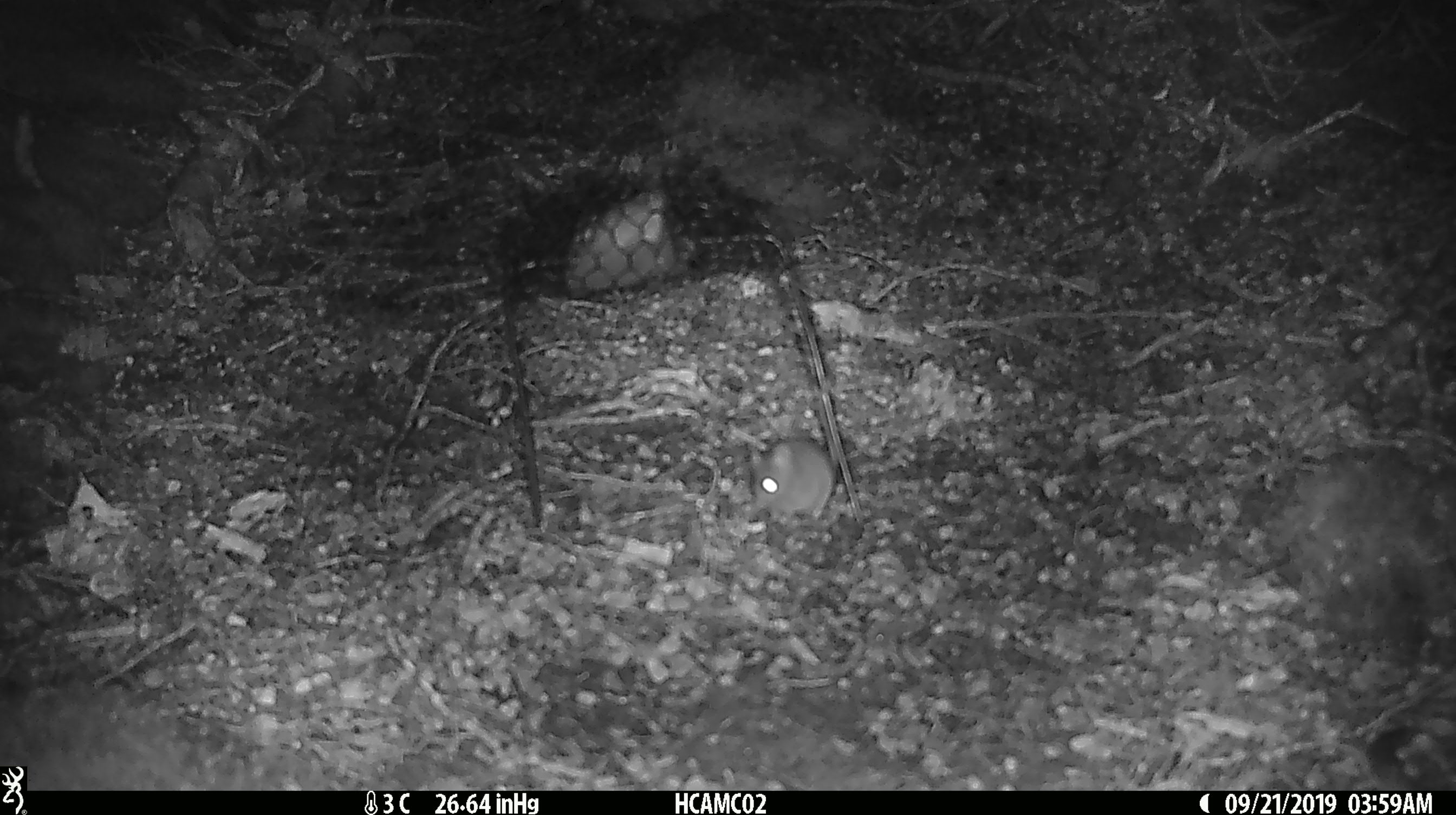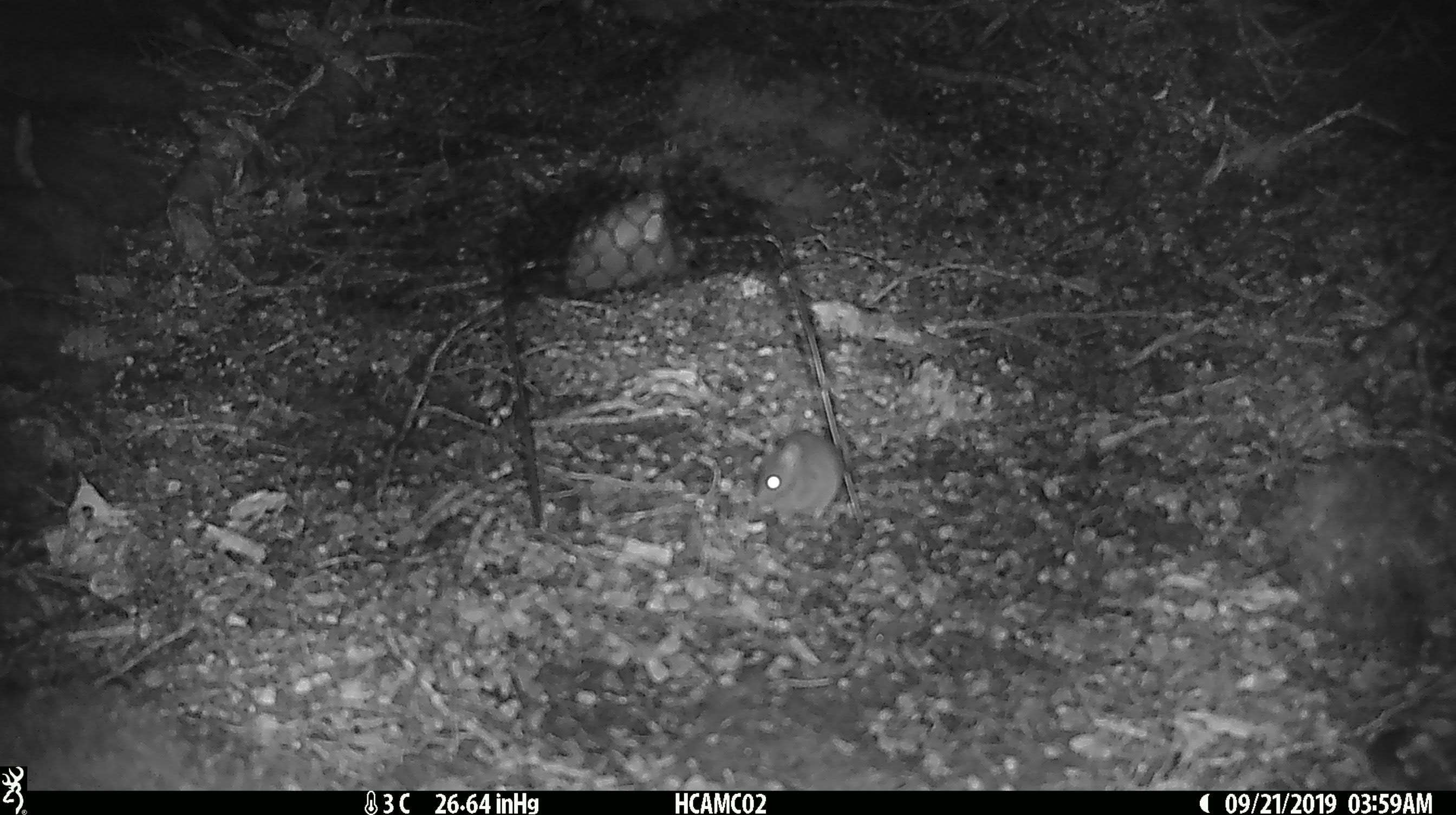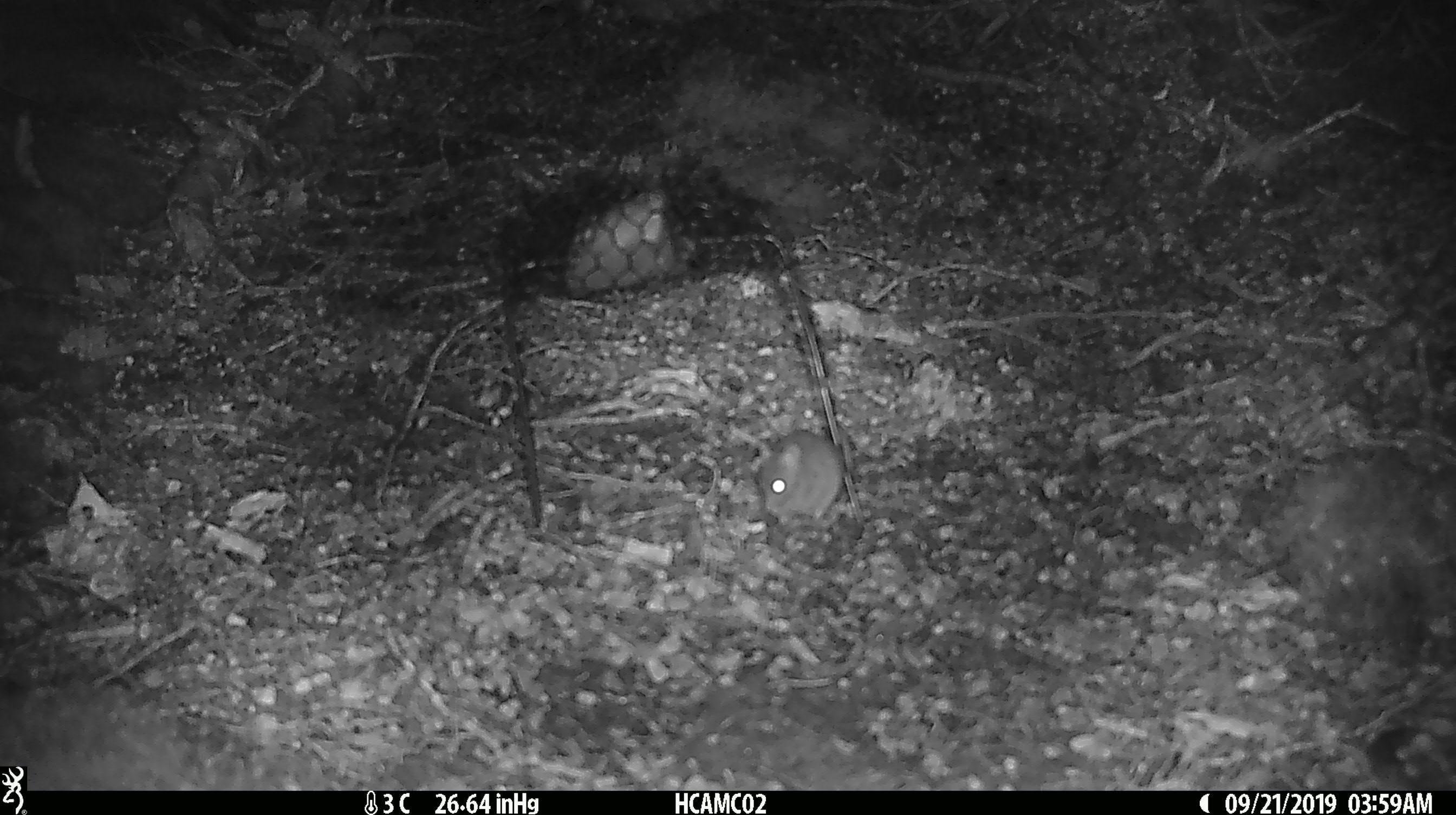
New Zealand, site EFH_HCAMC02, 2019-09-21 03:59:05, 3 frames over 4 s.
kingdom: Animalia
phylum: Chordata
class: Mammalia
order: Rodentia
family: Muridae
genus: Mus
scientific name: Mus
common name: mouse